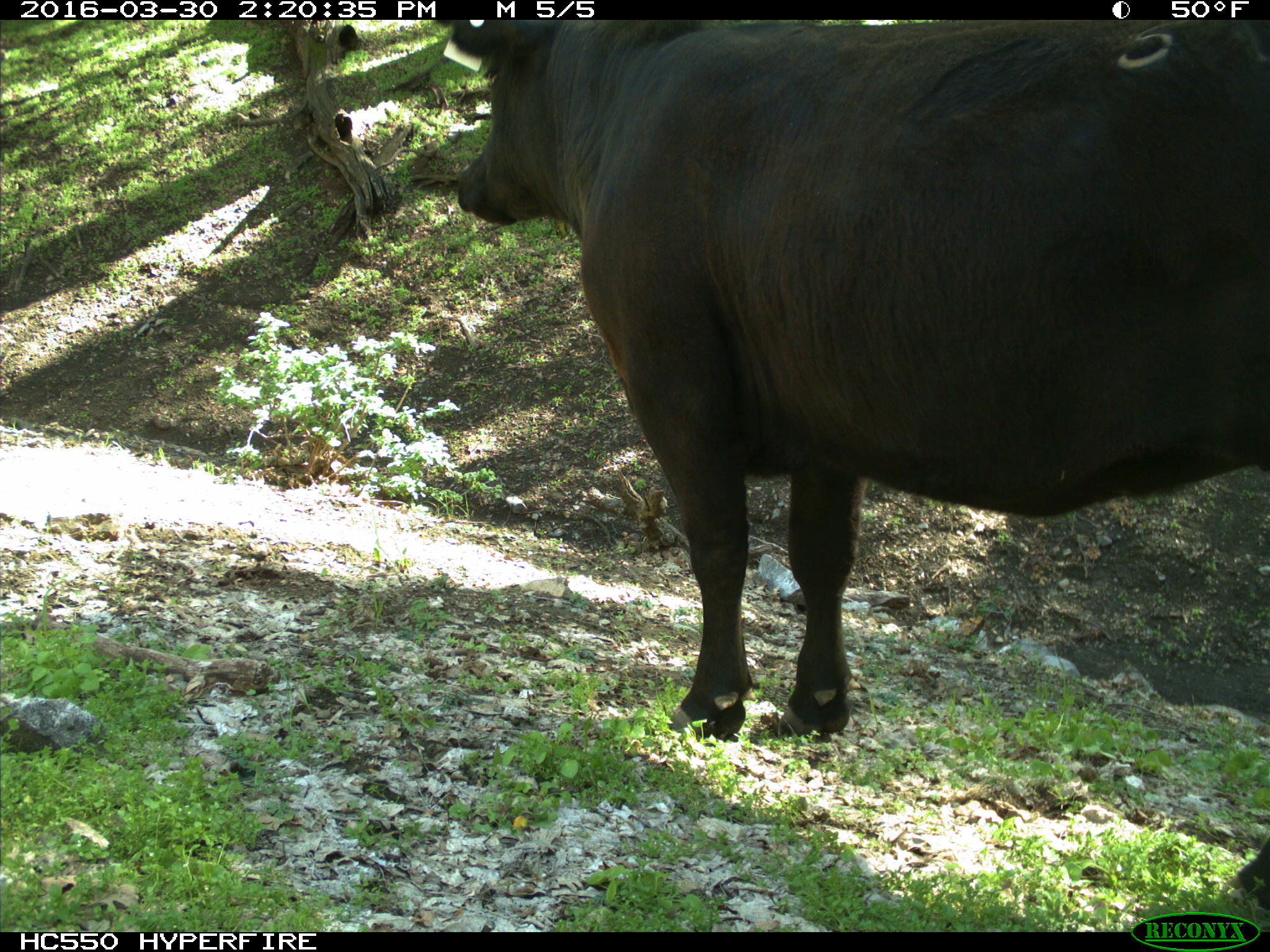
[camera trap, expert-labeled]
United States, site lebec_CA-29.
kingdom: Animalia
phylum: Chordata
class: Mammalia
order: Artiodactyla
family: Bovidae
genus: Bos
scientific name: Bos taurus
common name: domestic cow